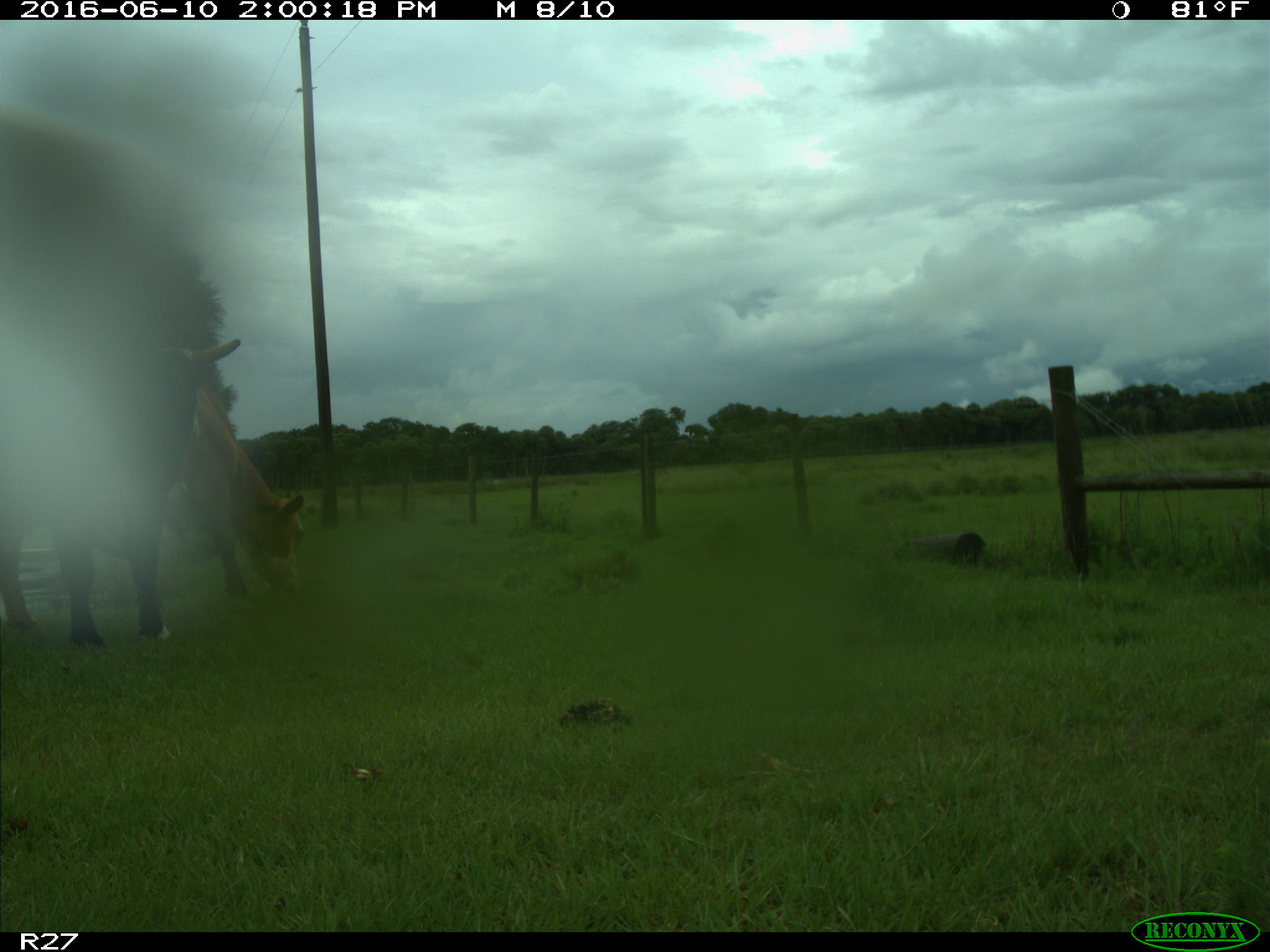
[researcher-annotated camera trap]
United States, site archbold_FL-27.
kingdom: Animalia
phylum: Chordata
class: Mammalia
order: Artiodactyla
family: Bovidae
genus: Bos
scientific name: Bos taurus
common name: domestic cow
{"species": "Bos taurus (domestic cow)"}